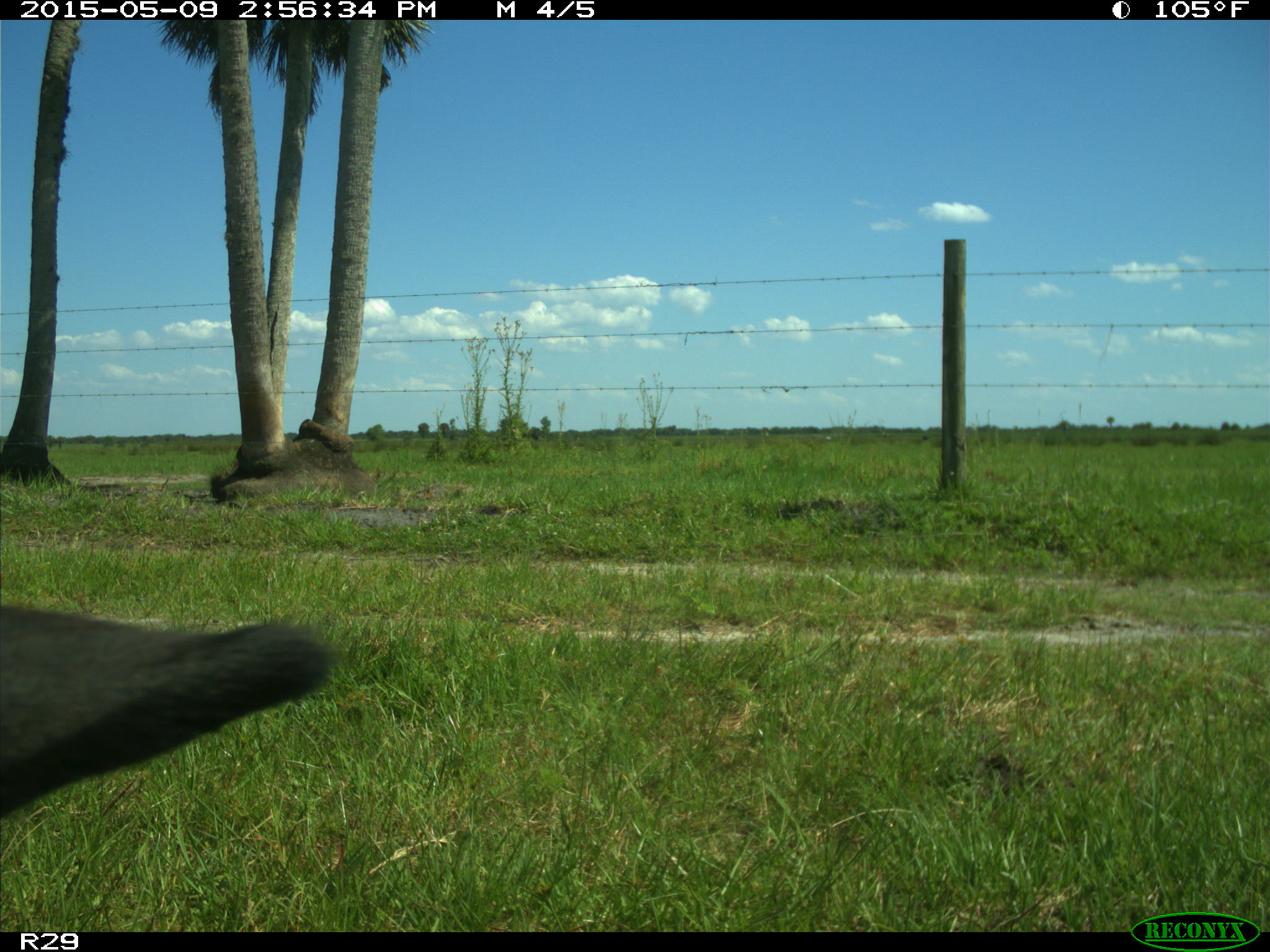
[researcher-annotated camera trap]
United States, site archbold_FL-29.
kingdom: Animalia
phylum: Chordata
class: Mammalia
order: Artiodactyla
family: Bovidae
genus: Bos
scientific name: Bos taurus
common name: domestic cow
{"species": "Bos taurus (domestic cow)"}